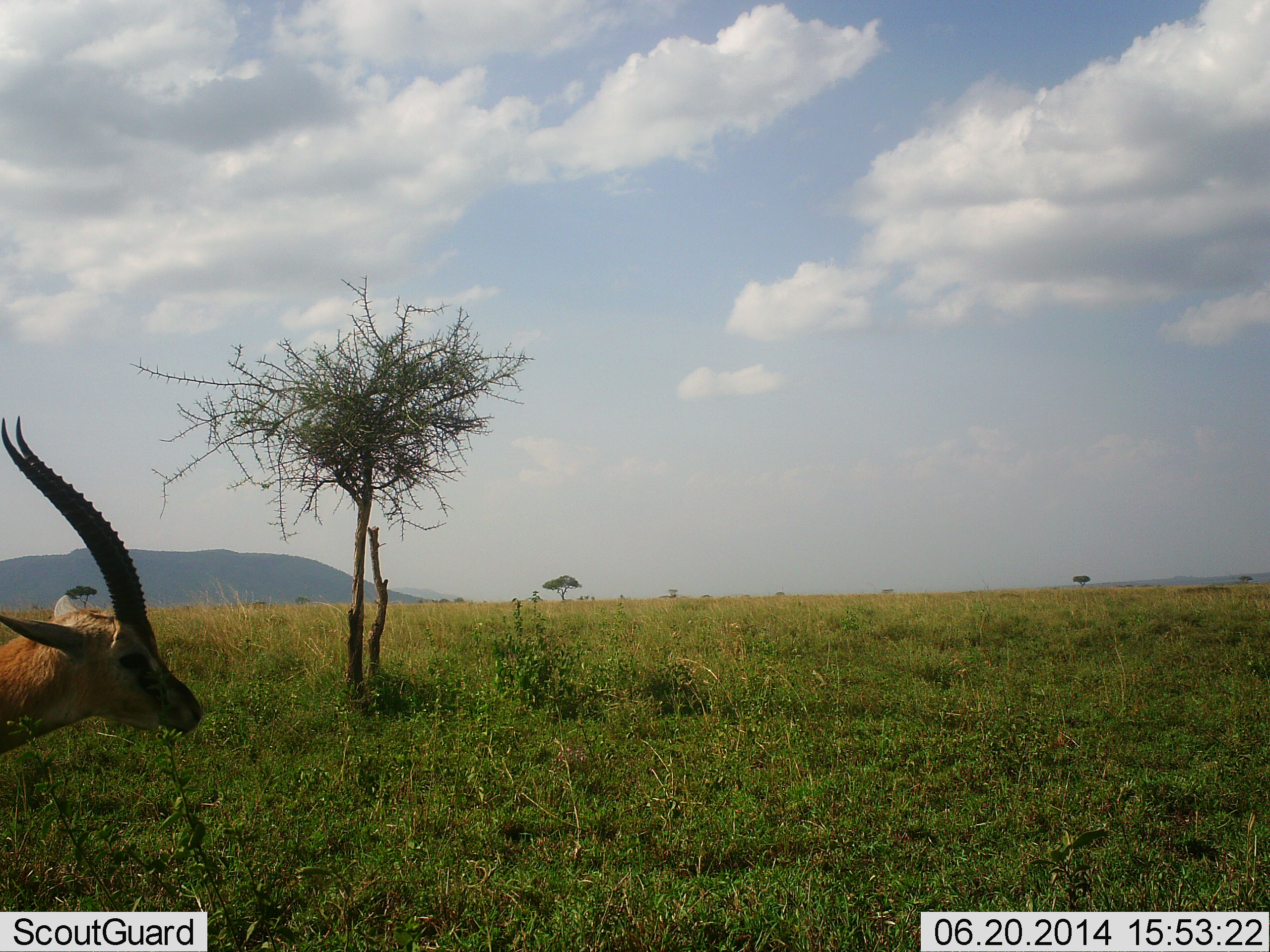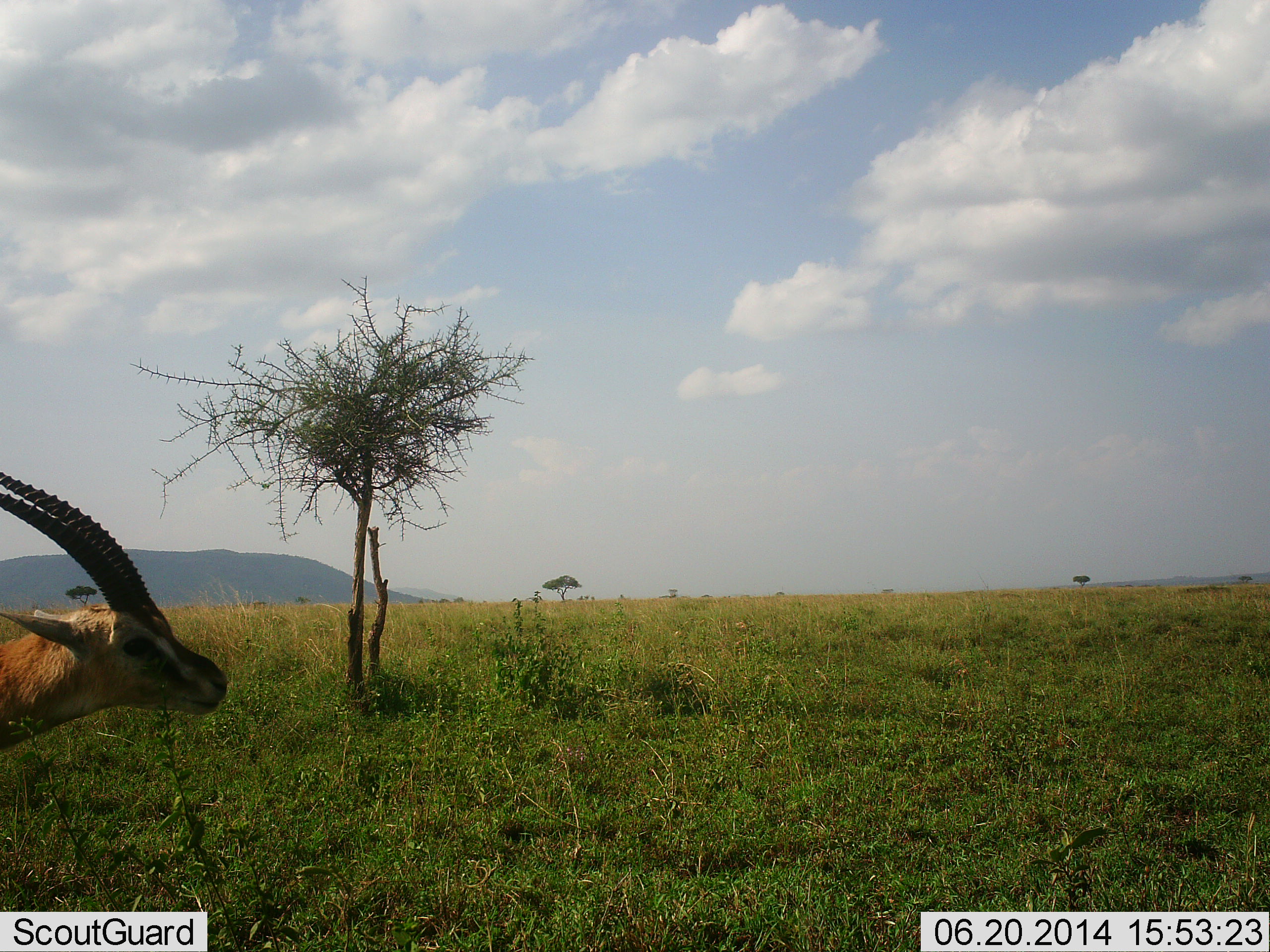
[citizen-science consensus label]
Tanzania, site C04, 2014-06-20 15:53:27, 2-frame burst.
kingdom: Animalia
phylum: Chordata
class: Mammalia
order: Artiodactyla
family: Bovidae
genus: Eudorcas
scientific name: Eudorcas thomsonii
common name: thomson's gazelle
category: gazellethomsons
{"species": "gazellethomsons (thomson's gazelle) (Eudorcas thomsonii)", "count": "1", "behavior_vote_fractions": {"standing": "80%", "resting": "0%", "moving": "10%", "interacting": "0%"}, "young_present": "0%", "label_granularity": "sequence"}